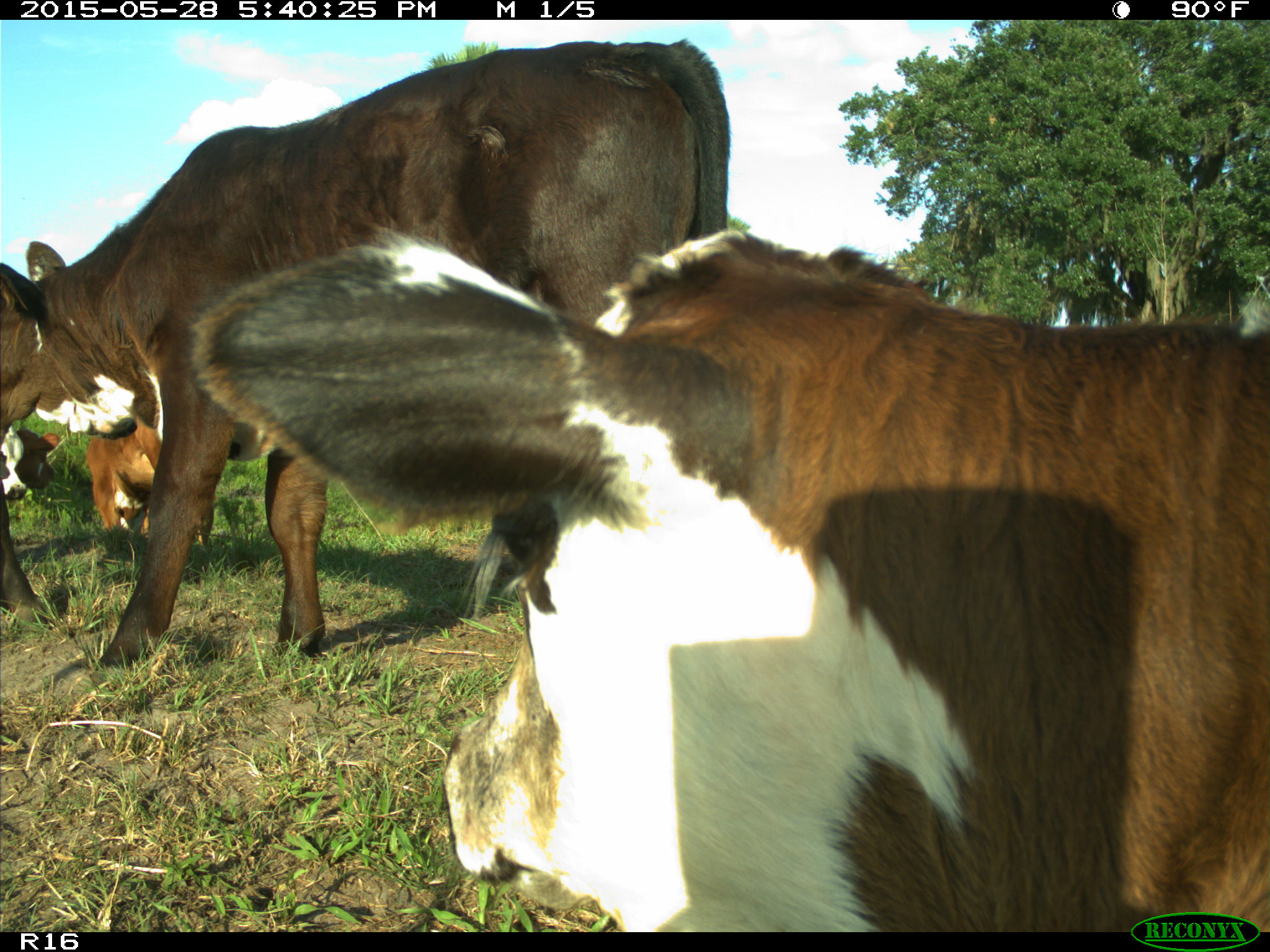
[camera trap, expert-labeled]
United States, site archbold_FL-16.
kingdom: Animalia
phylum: Chordata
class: Mammalia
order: Artiodactyla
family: Bovidae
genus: Bos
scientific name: Bos taurus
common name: domestic cow